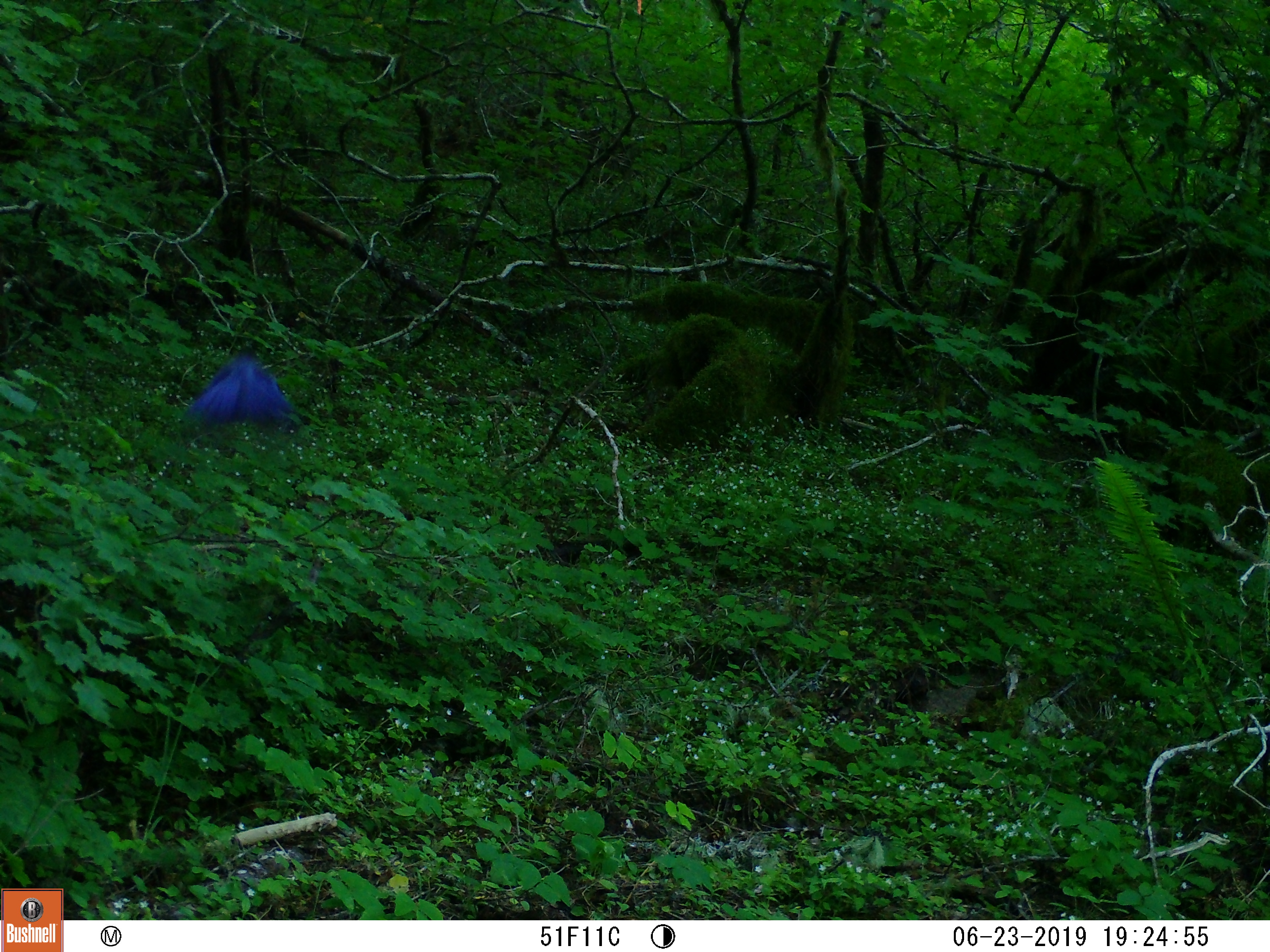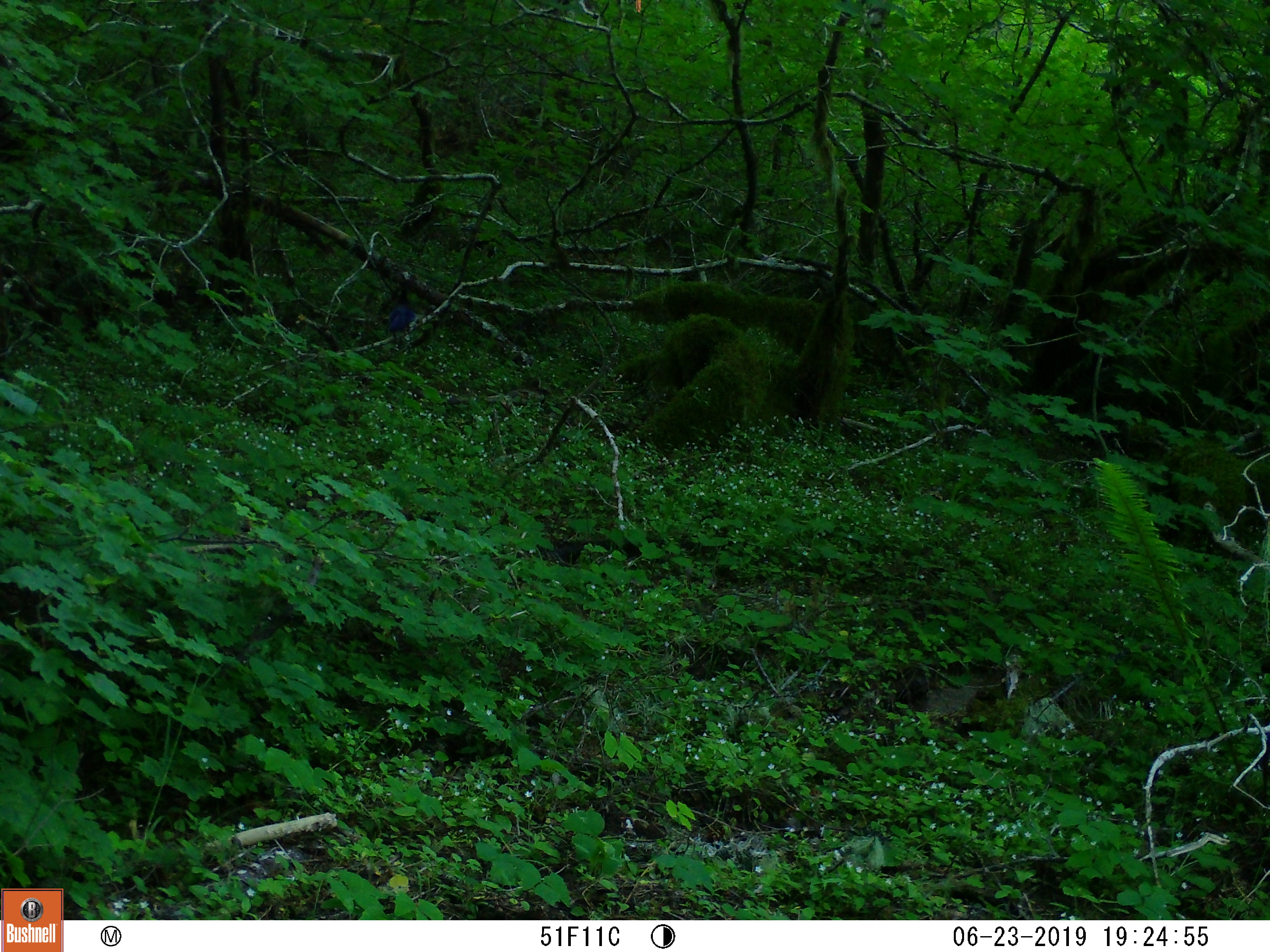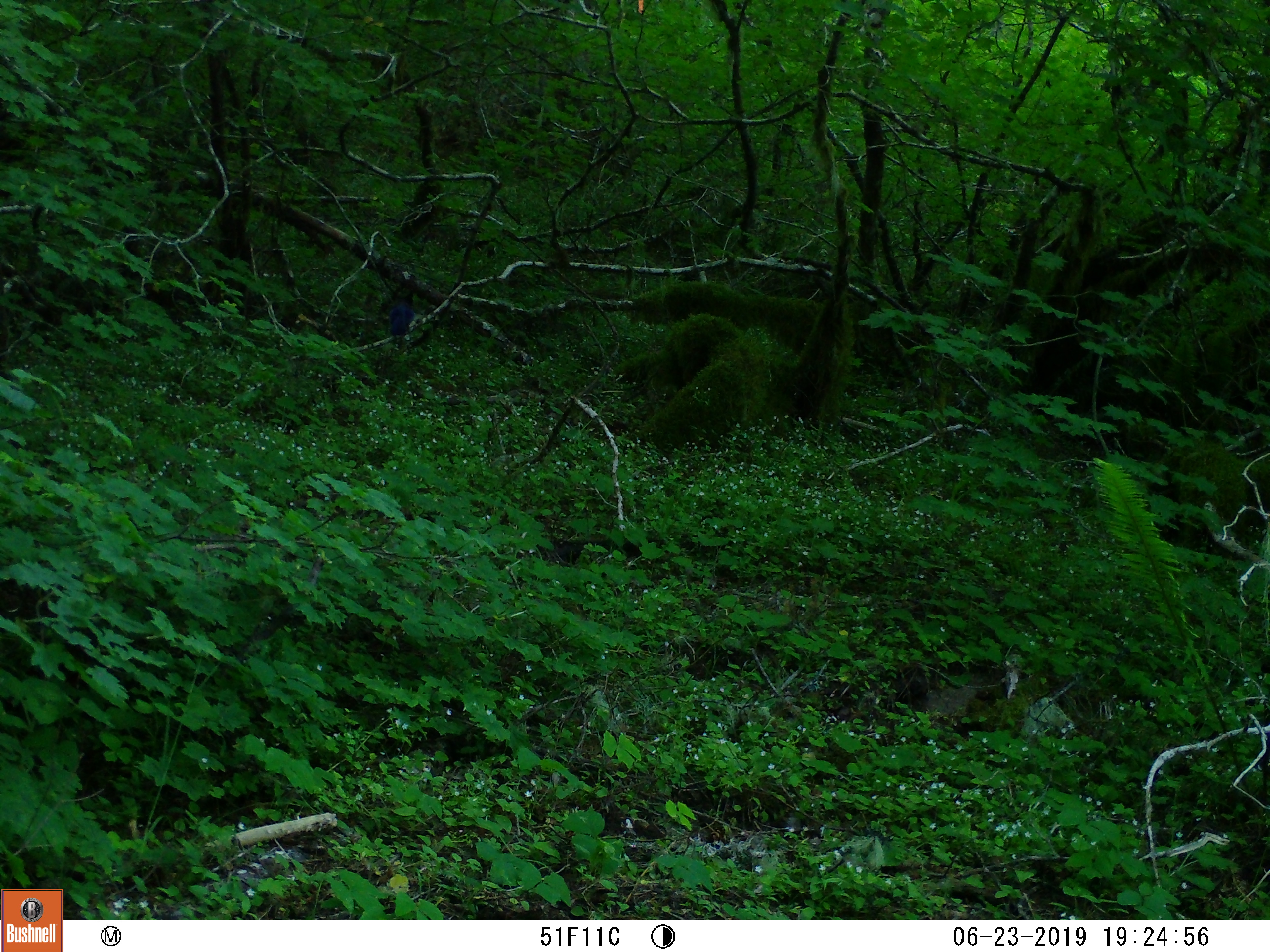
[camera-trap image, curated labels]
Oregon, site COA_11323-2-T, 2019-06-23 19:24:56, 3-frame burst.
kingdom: Animalia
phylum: Chordata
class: Aves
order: Passeriformes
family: Corvidae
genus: Cyanocitta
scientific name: Cyanocitta stelleri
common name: steller's jay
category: stellers jay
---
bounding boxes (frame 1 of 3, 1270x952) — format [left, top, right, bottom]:
stellers jay: [175, 349, 302, 432]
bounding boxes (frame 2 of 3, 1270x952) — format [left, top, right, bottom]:
stellers jay: [379, 284, 419, 346]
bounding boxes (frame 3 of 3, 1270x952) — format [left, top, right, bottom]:
stellers jay: [381, 284, 419, 346]